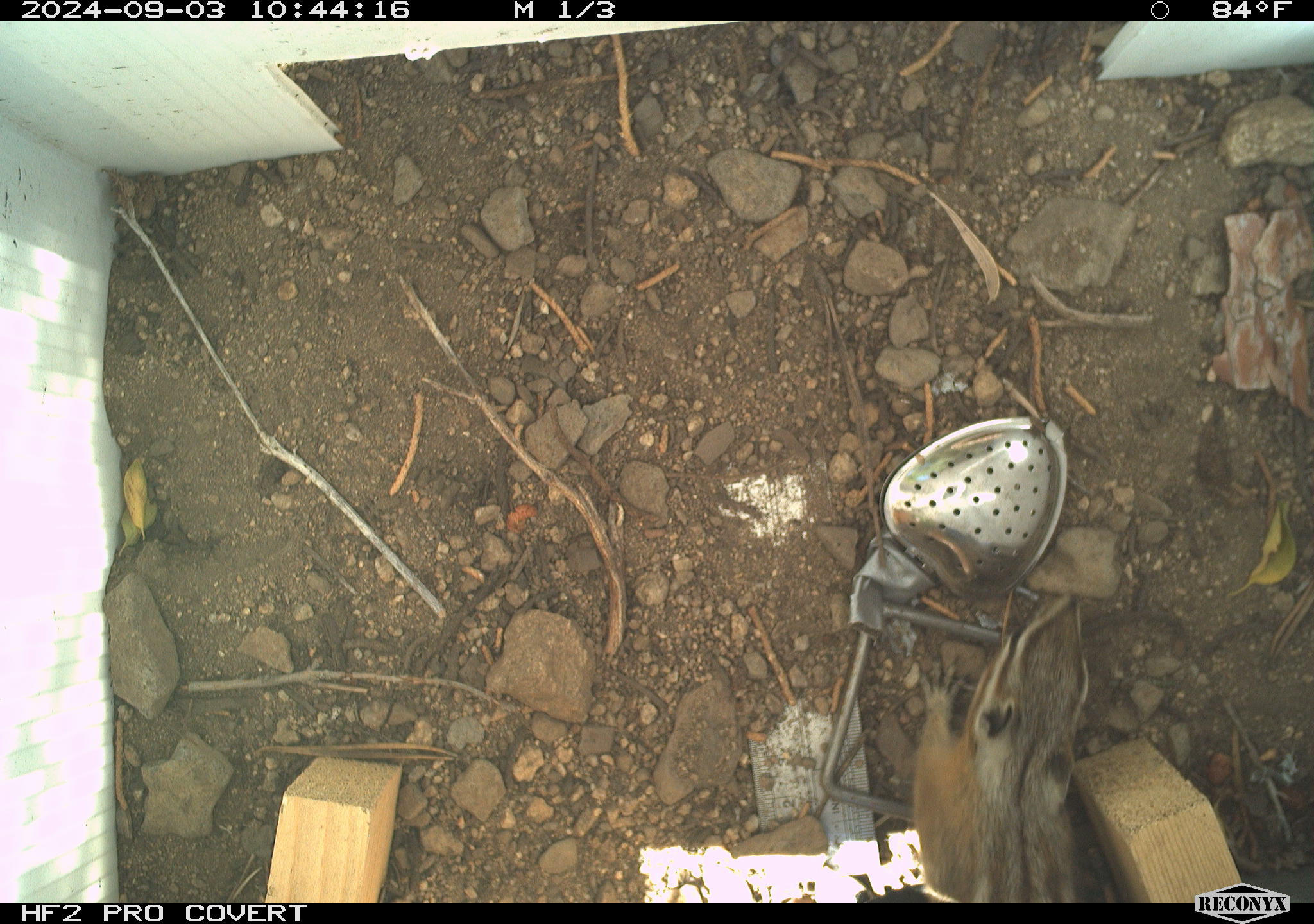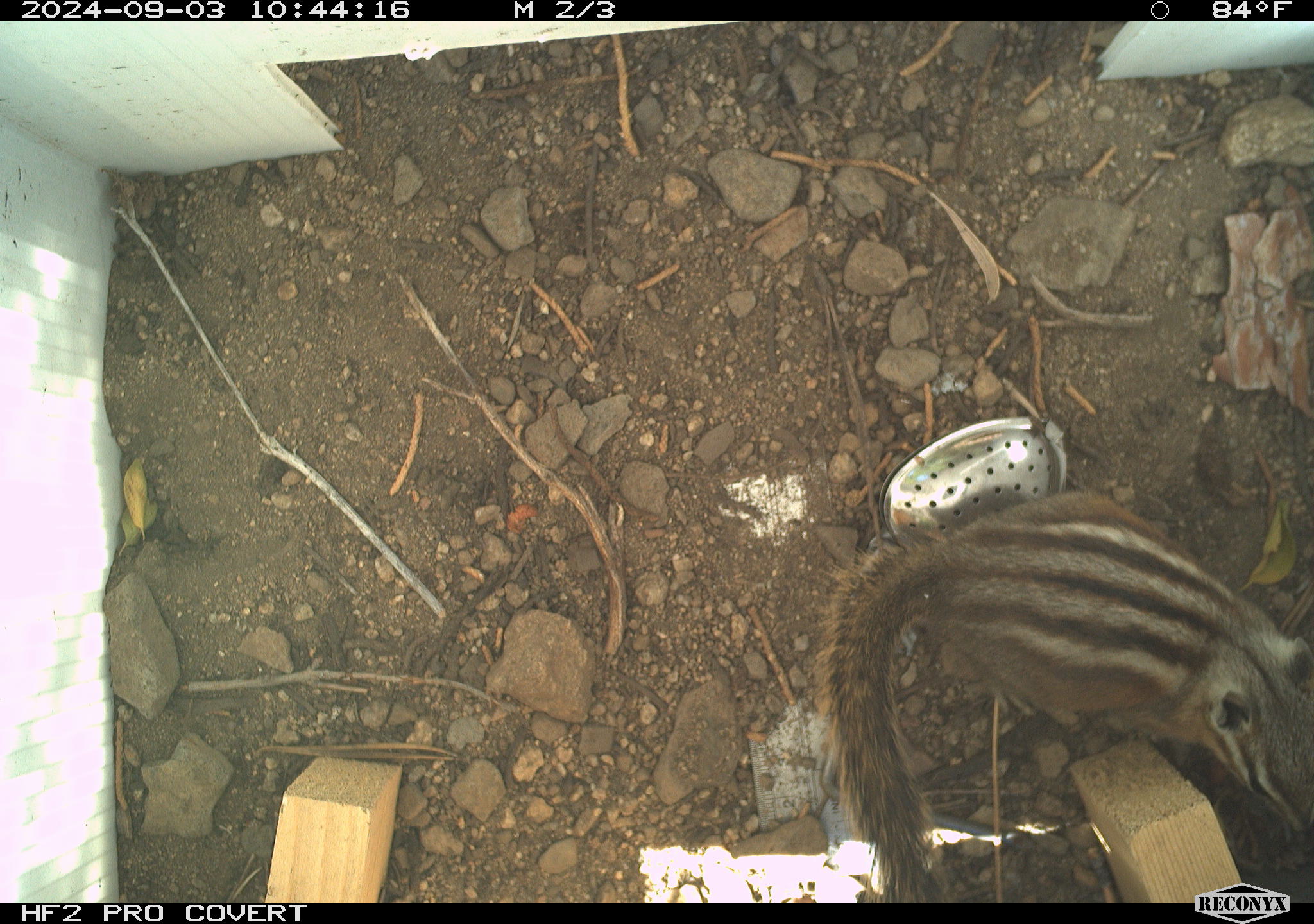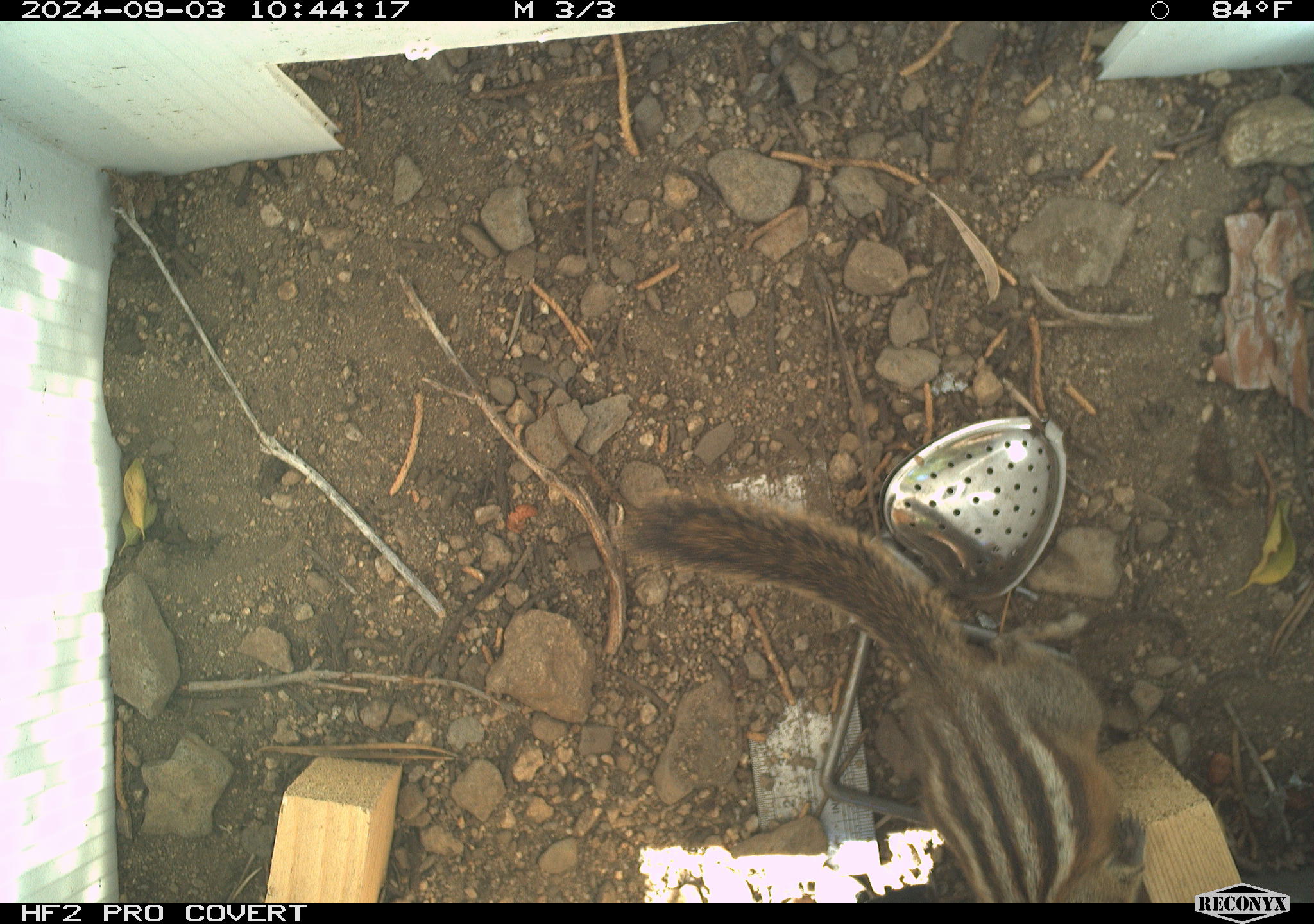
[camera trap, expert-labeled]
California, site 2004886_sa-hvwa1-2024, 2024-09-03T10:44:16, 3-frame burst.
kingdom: Animalia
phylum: Chordata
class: Mammalia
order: Rodentia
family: Sciuridae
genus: Neotamias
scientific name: Neotamias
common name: western chipmunks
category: neotamias species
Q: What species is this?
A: Neotamias species (western chipmunks) (Neotamias).